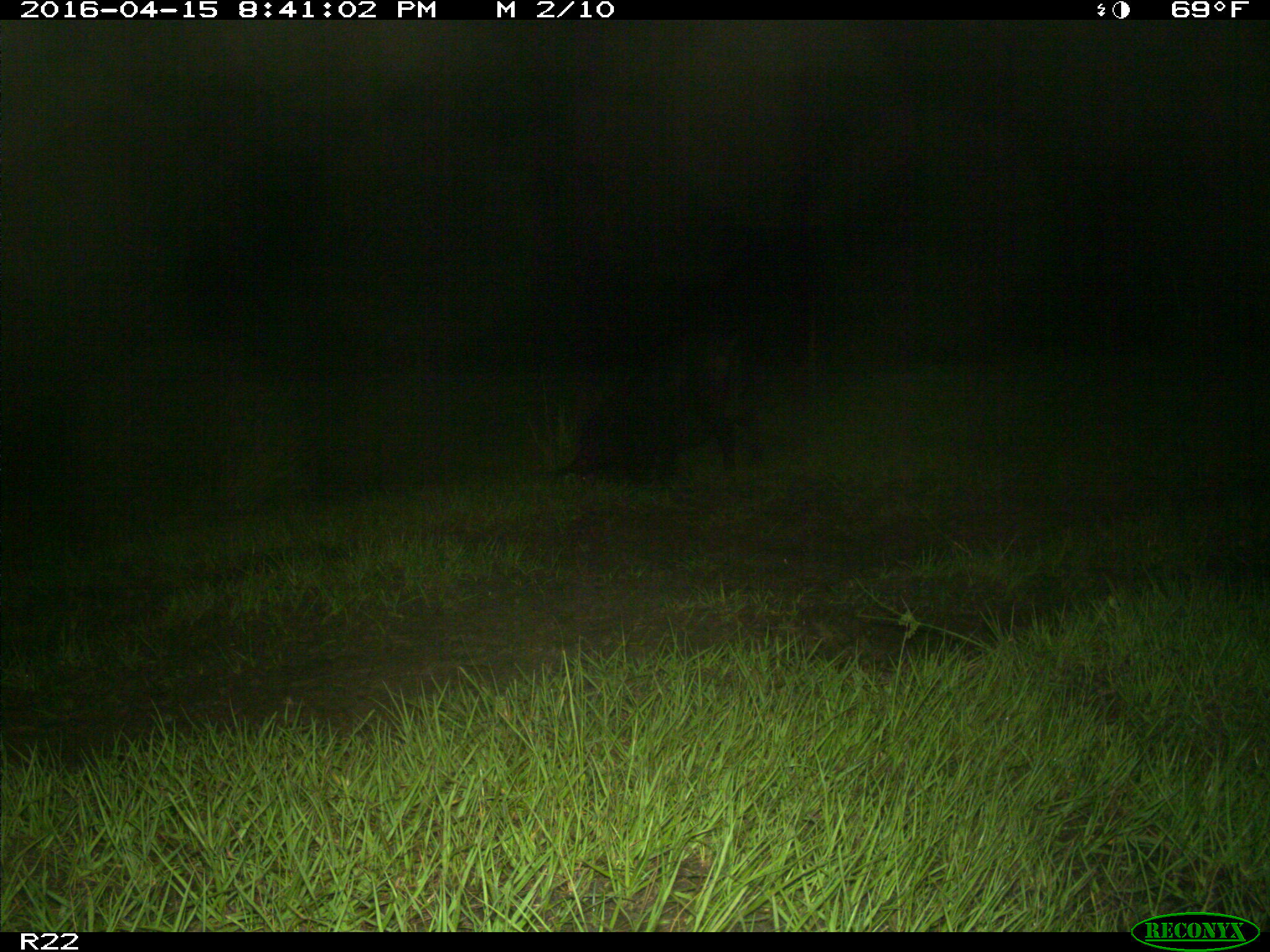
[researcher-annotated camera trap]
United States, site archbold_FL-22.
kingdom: Animalia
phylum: Chordata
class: Mammalia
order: Artiodactyla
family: Suidae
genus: Sus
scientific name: Sus scrofa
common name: wild boar